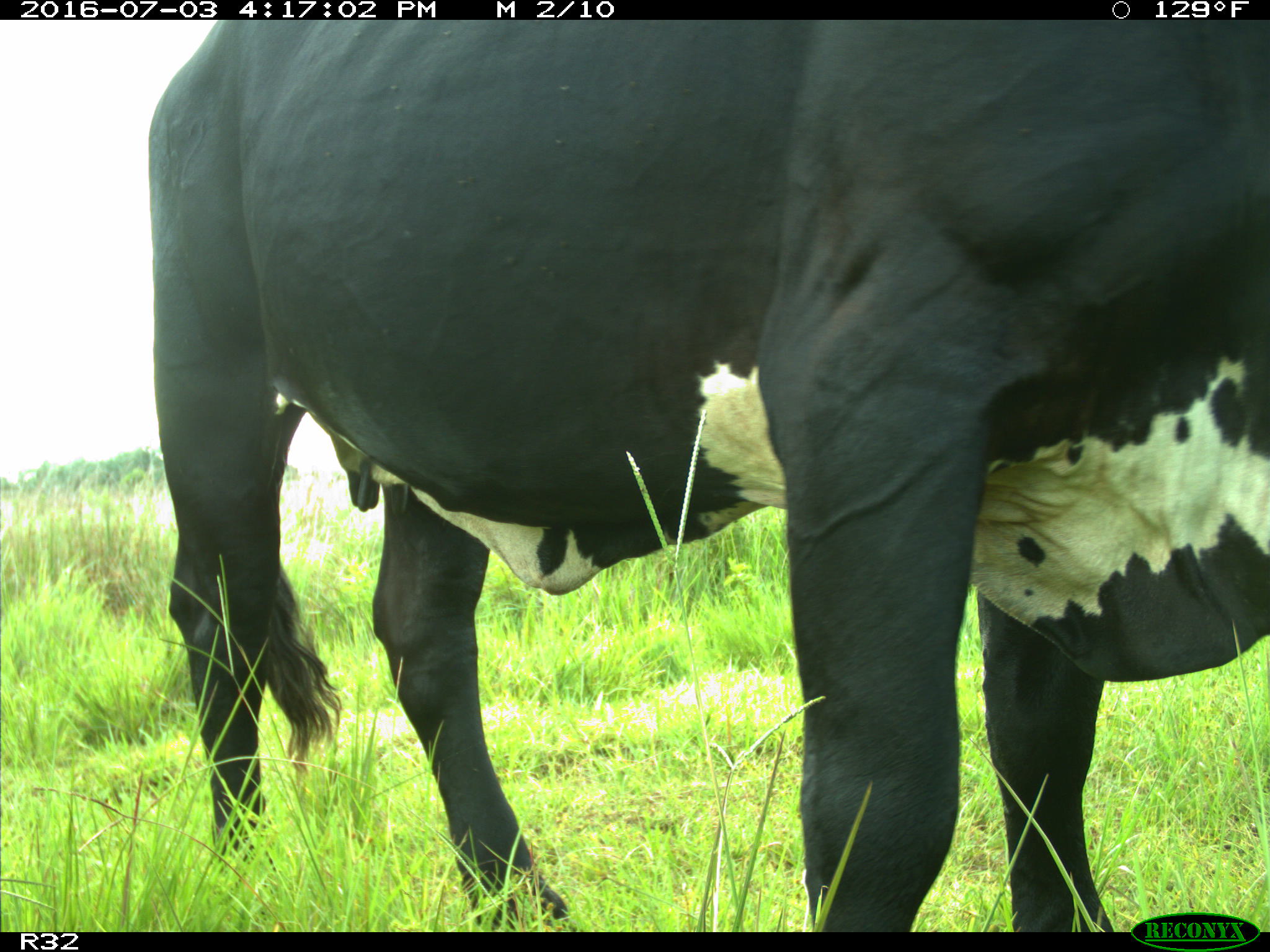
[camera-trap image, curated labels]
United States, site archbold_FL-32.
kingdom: Animalia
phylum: Chordata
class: Mammalia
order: Artiodactyla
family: Bovidae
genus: Bos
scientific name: Bos taurus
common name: domestic cow